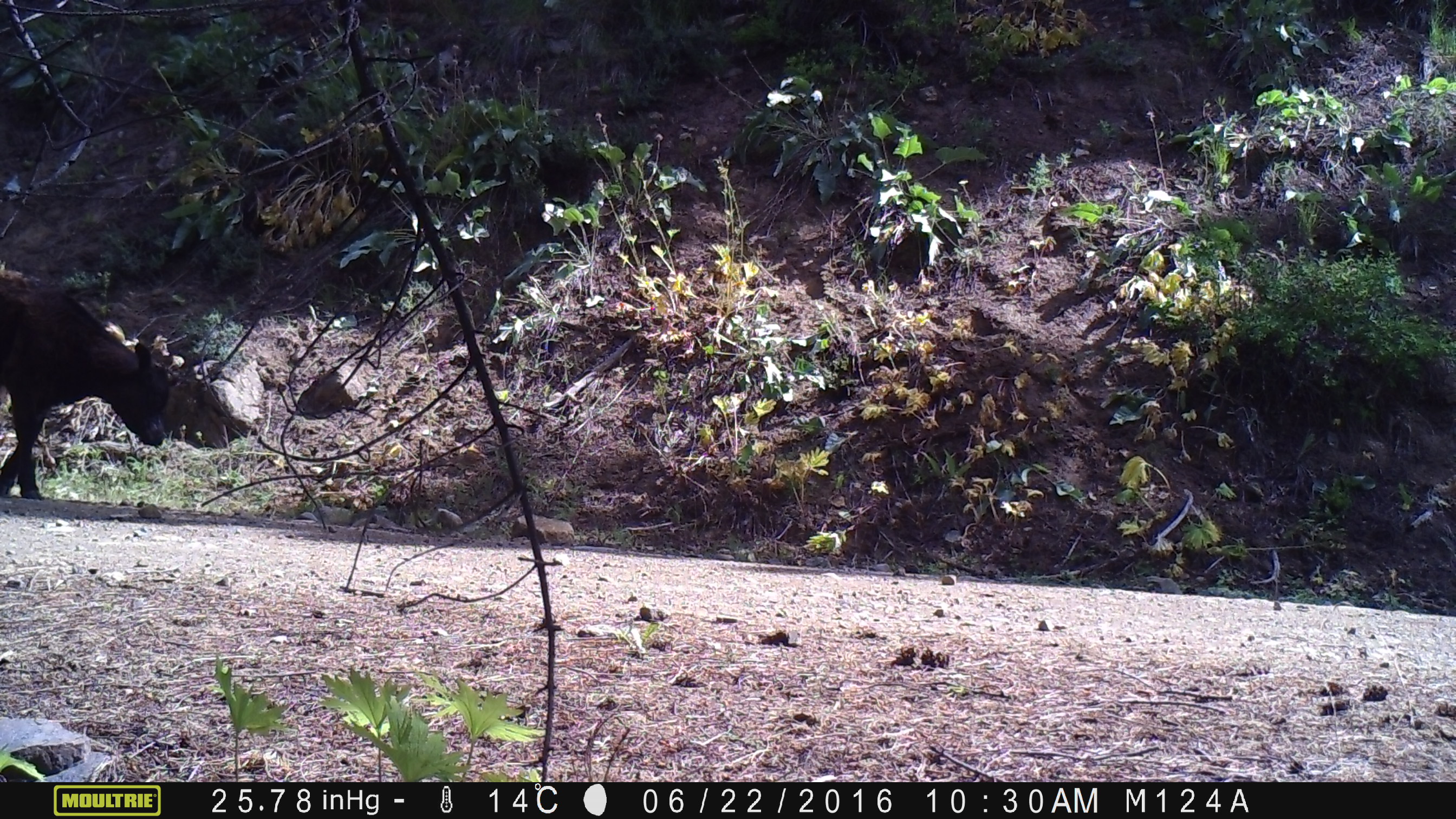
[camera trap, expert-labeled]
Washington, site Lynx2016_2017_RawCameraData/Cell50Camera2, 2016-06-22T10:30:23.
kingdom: Animalia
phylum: Chordata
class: Mammalia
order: Artiodactyla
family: Bovidae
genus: Bos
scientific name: Bos taurus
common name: domestic cattle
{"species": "domestic cattle (Bos taurus)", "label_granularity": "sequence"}